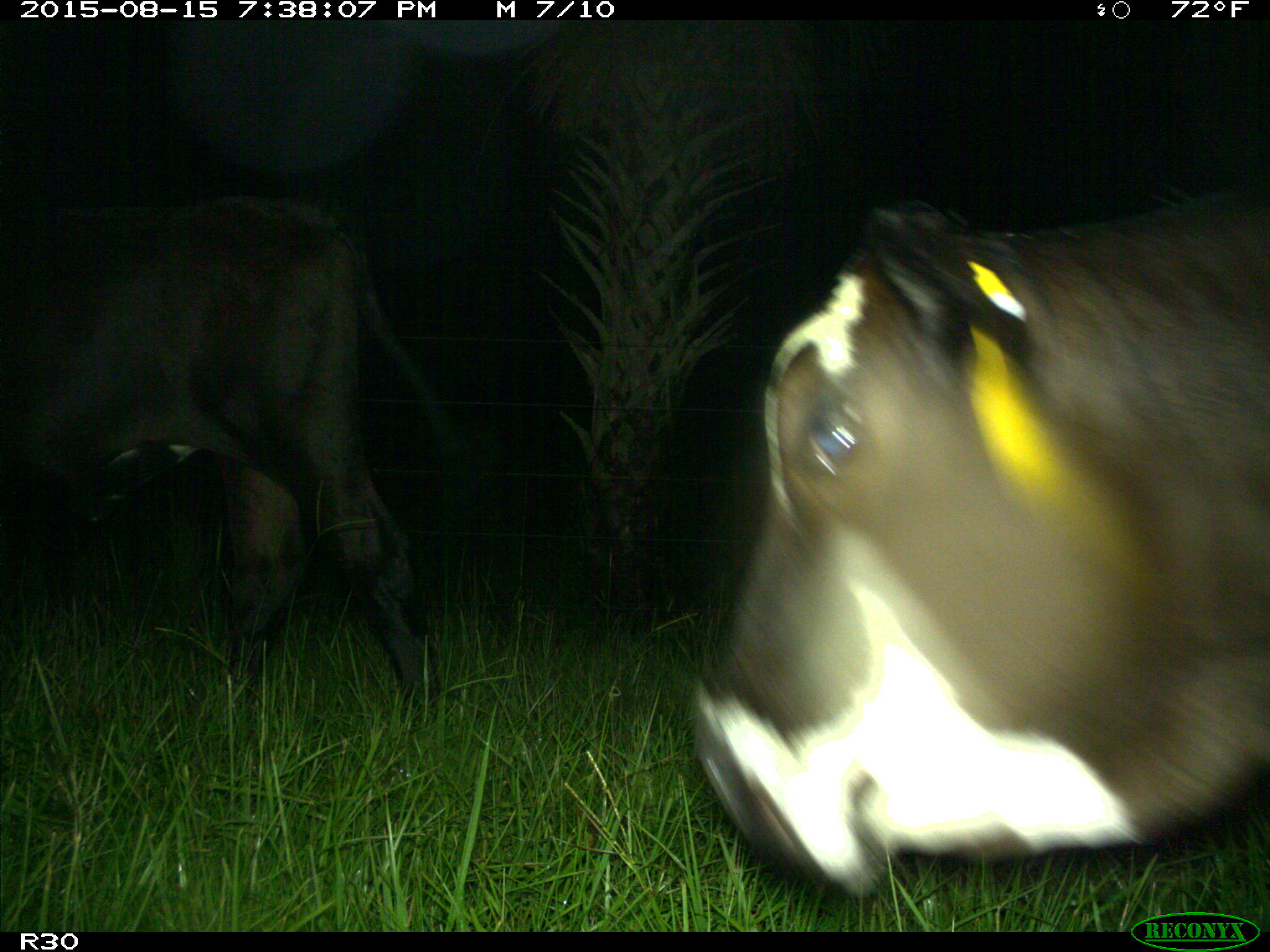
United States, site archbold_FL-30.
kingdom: Animalia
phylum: Chordata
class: Mammalia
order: Artiodactyla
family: Bovidae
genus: Bos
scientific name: Bos taurus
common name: domestic cow